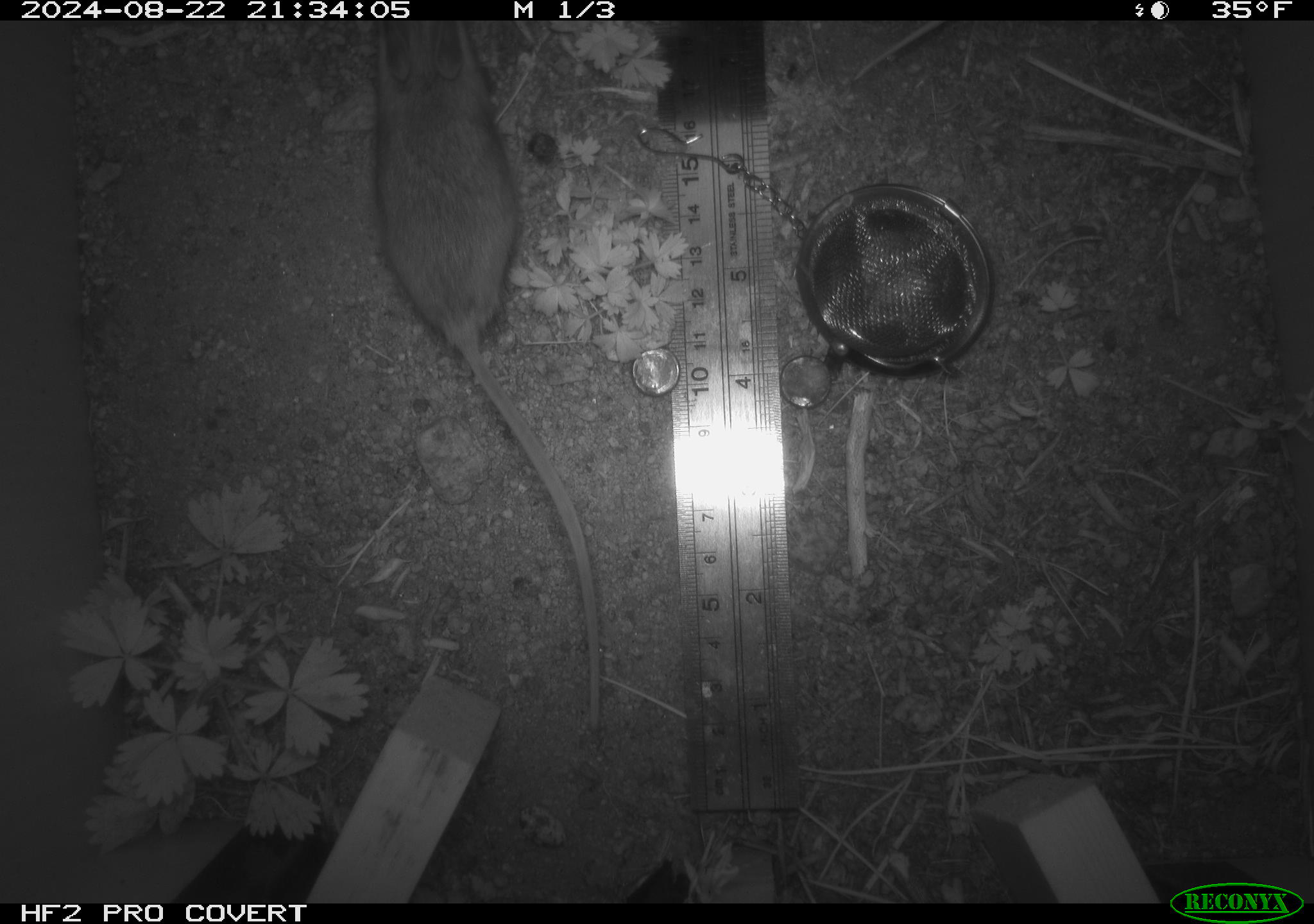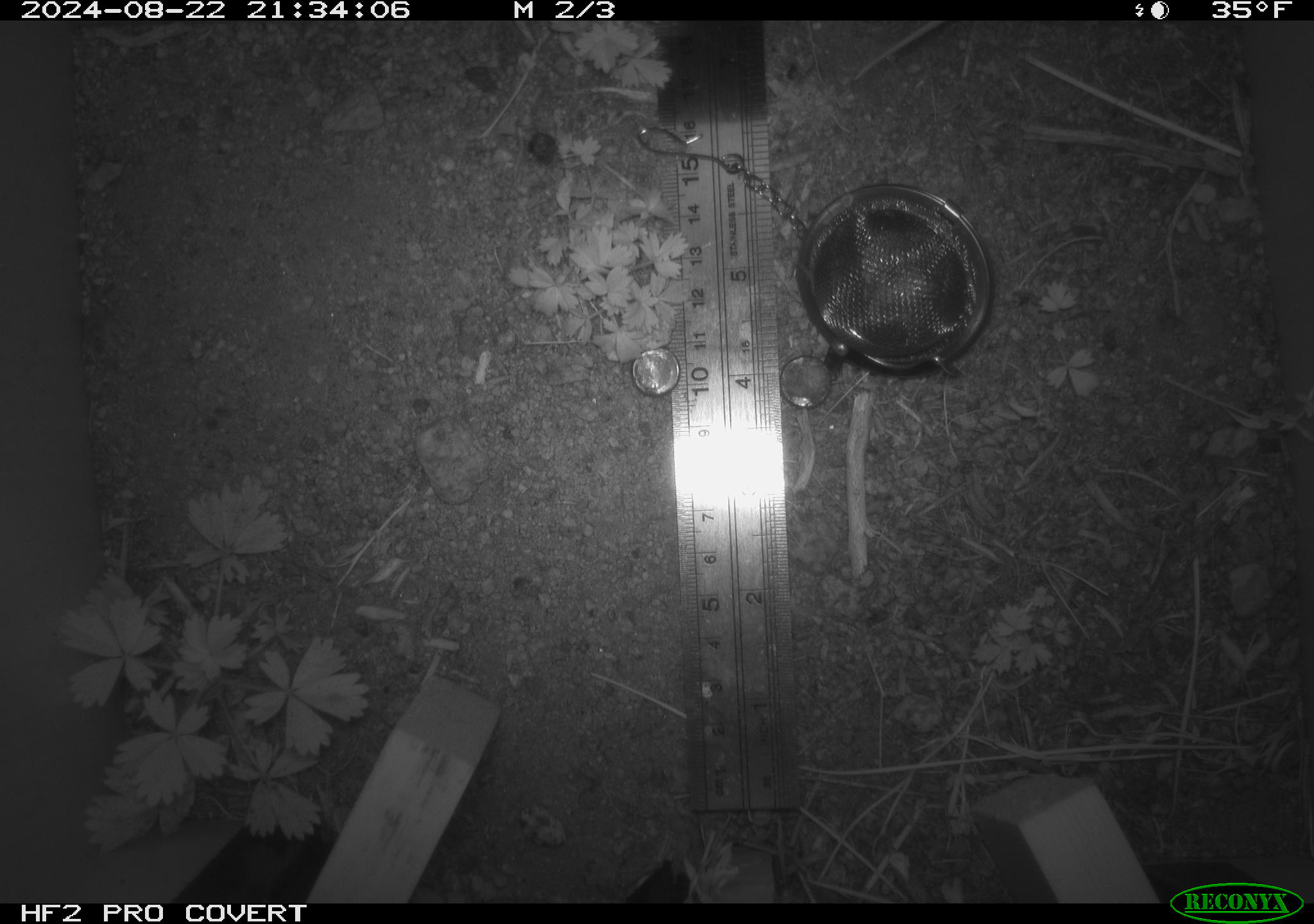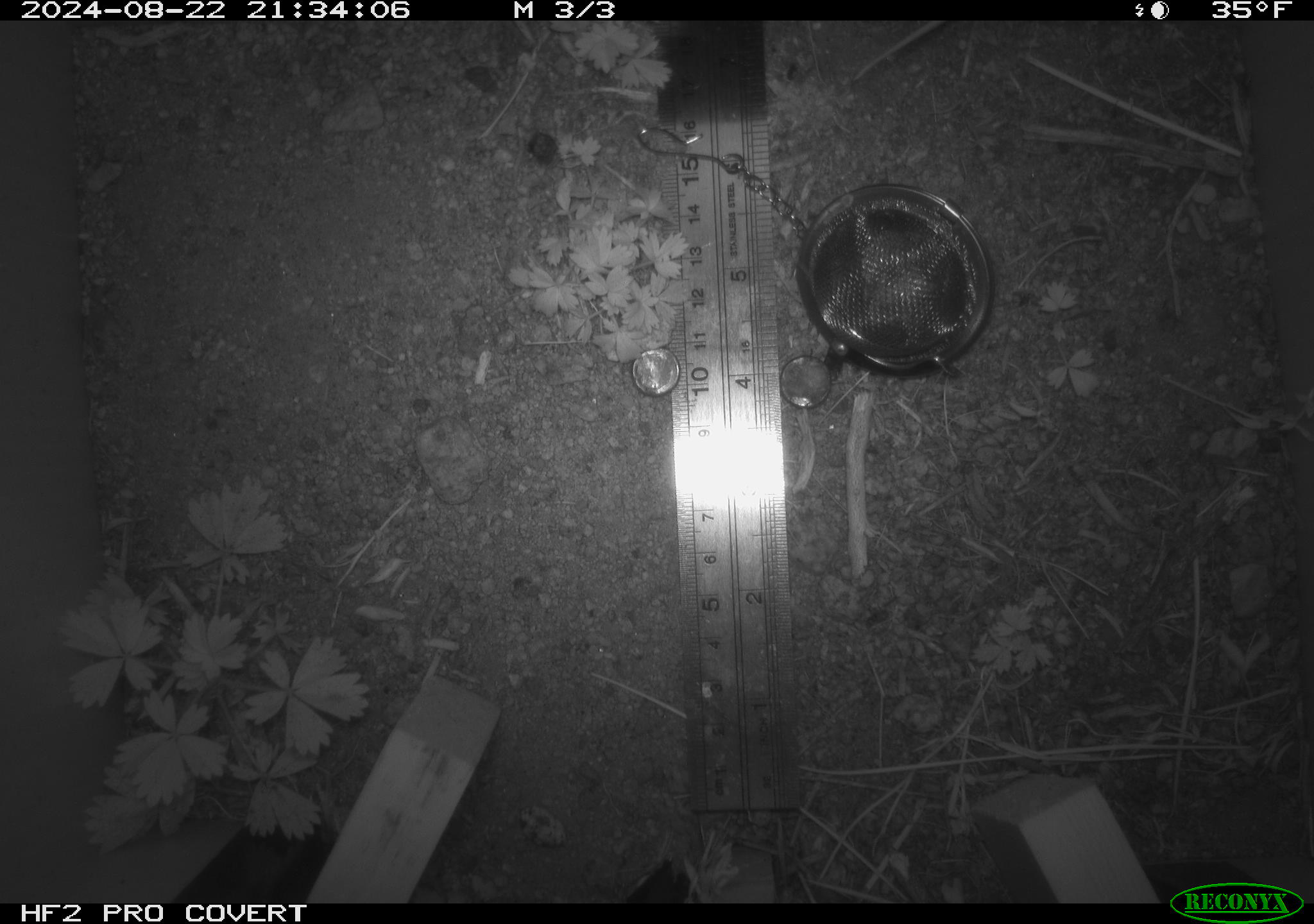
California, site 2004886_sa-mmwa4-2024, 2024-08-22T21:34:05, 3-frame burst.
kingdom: Animalia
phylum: Chordata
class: Mammalia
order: Rodentia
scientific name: Rodentia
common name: mouse species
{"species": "mouse species (Rodentia)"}